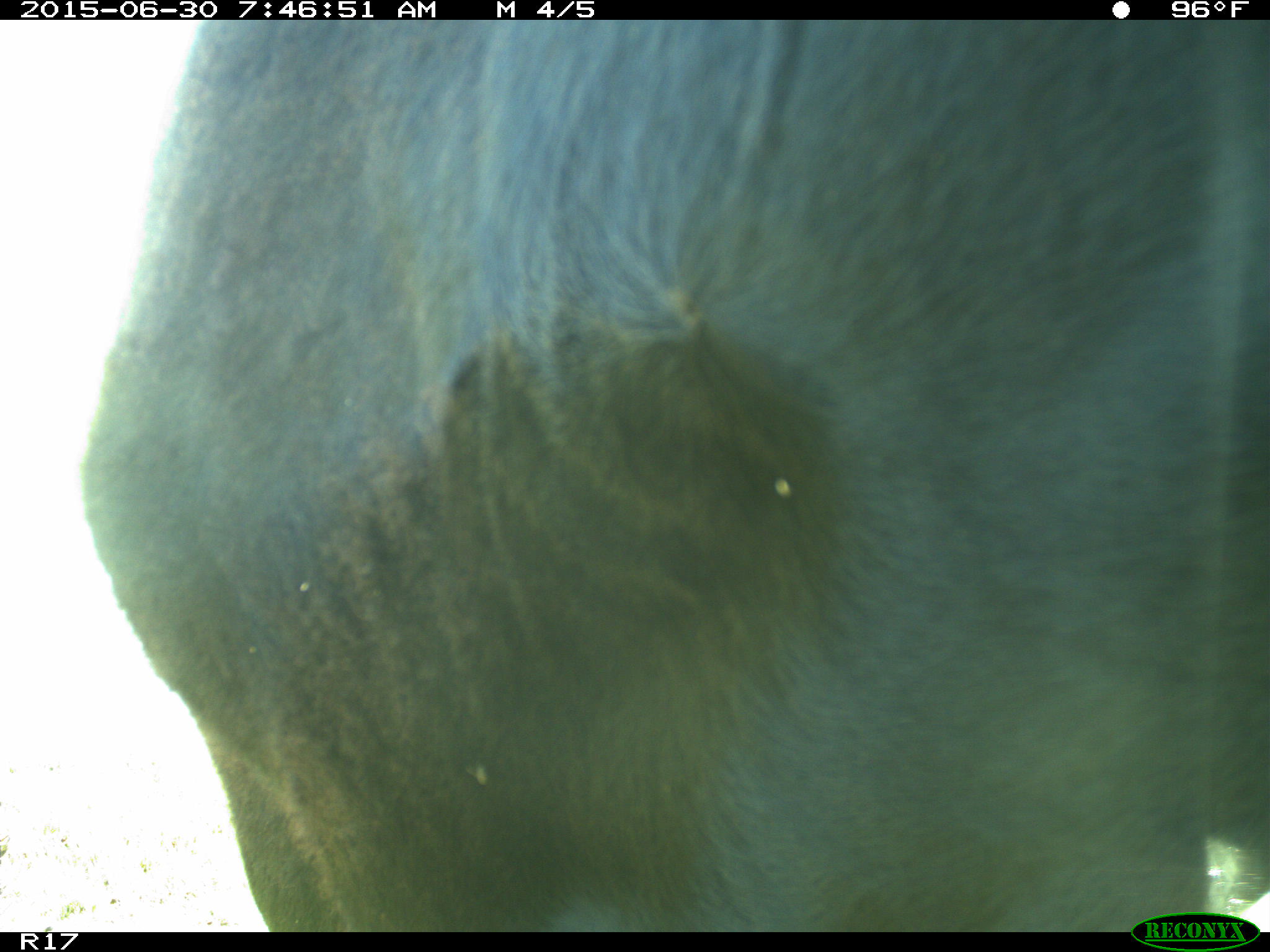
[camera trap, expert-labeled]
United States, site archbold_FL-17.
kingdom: Animalia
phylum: Chordata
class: Mammalia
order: Artiodactyla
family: Bovidae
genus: Bos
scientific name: Bos taurus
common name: domestic cow